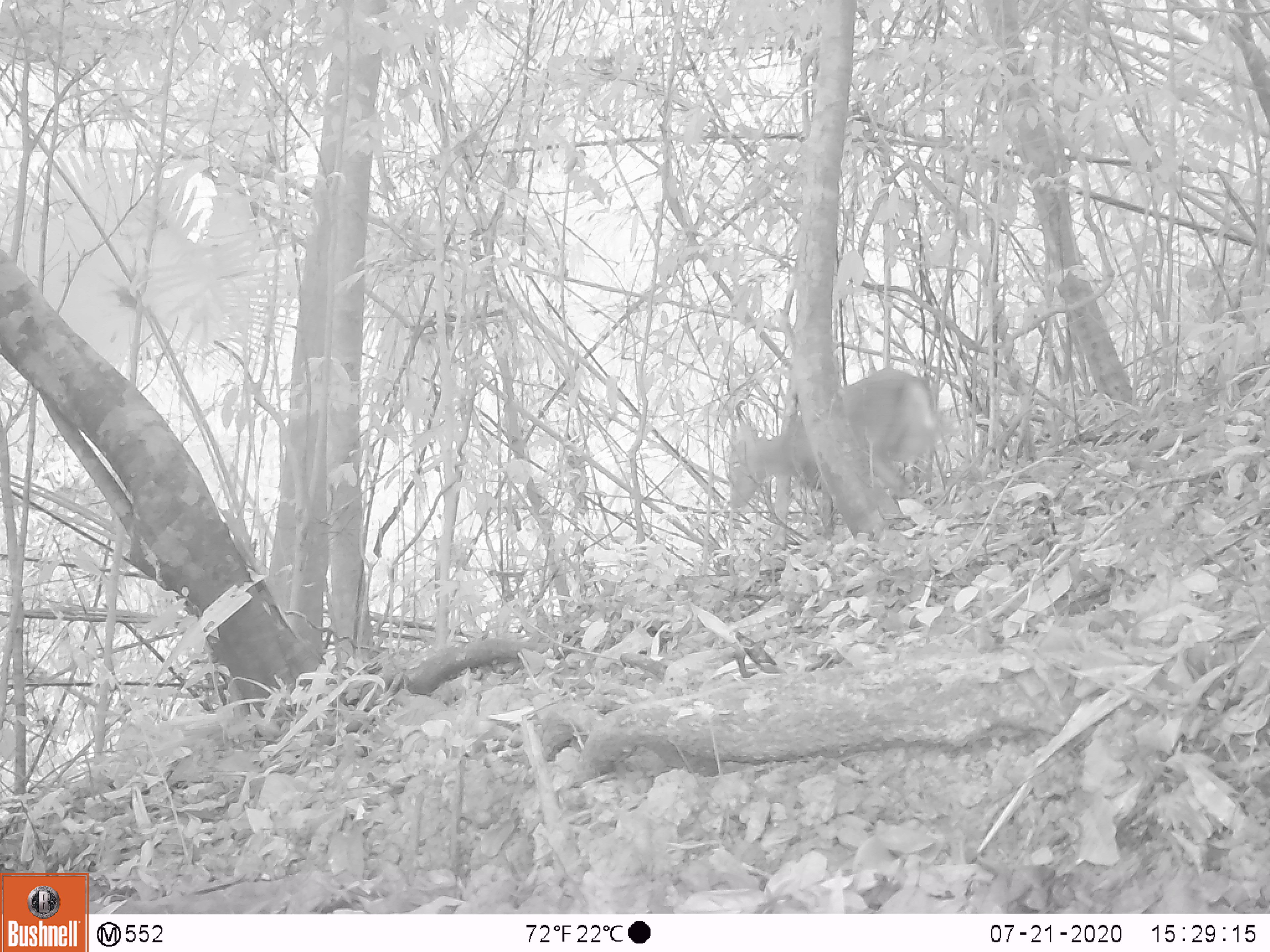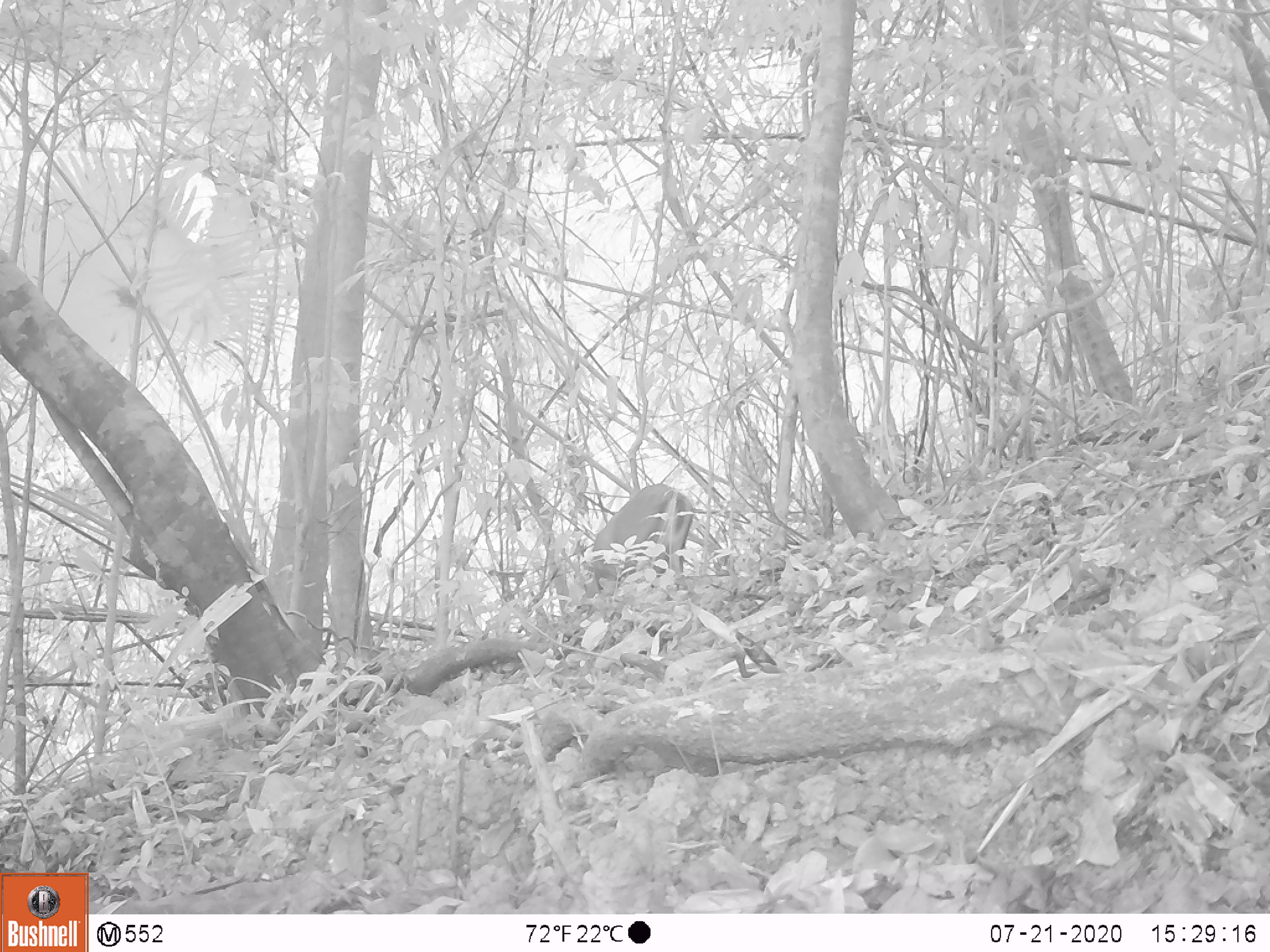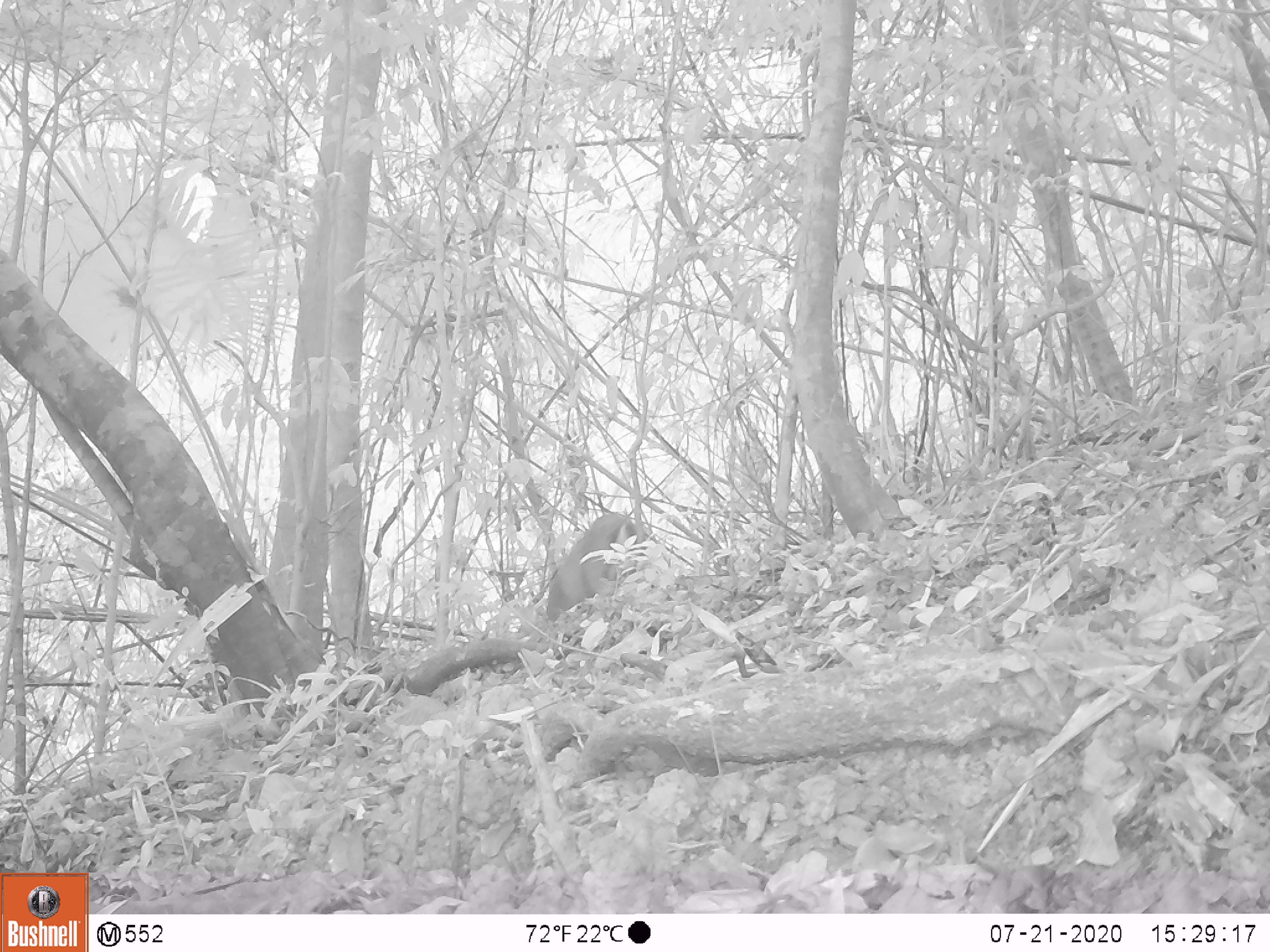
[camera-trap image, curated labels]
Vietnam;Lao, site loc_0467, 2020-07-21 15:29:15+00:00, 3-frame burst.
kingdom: Animalia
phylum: Chordata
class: Mammalia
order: Artiodactyla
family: Cervidae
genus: Muntiacus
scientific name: Muntiacus rooseveltorum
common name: roosevelt's muntjac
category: roosevelts muntjac group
Roosevelts muntjac group (roosevelt's muntjac) (Muntiacus rooseveltorum). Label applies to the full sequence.